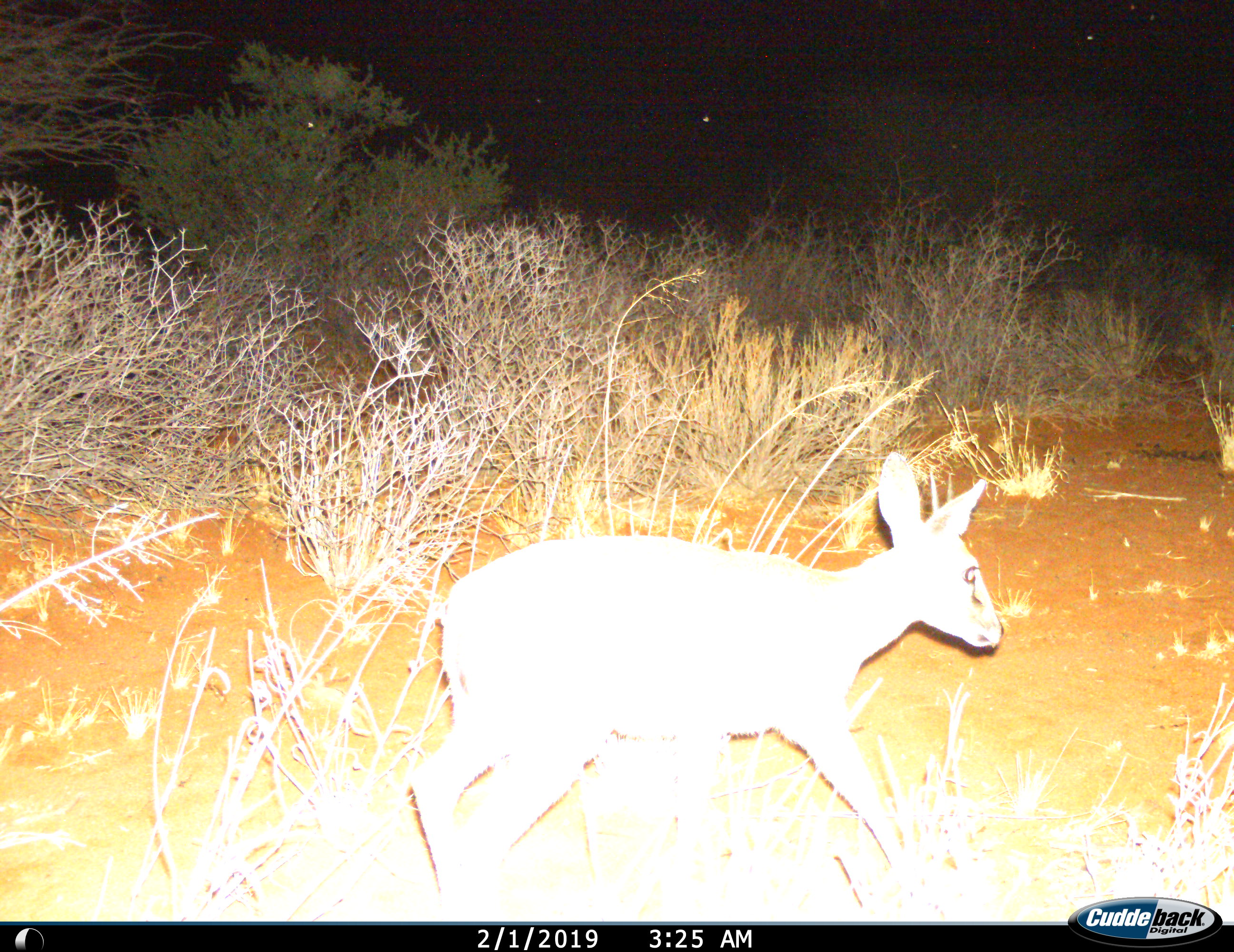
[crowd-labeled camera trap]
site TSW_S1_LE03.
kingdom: Animalia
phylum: Chordata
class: Mammalia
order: Artiodactyla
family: Bovidae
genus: Raphicerus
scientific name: Raphicerus campestris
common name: steenbok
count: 1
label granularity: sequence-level